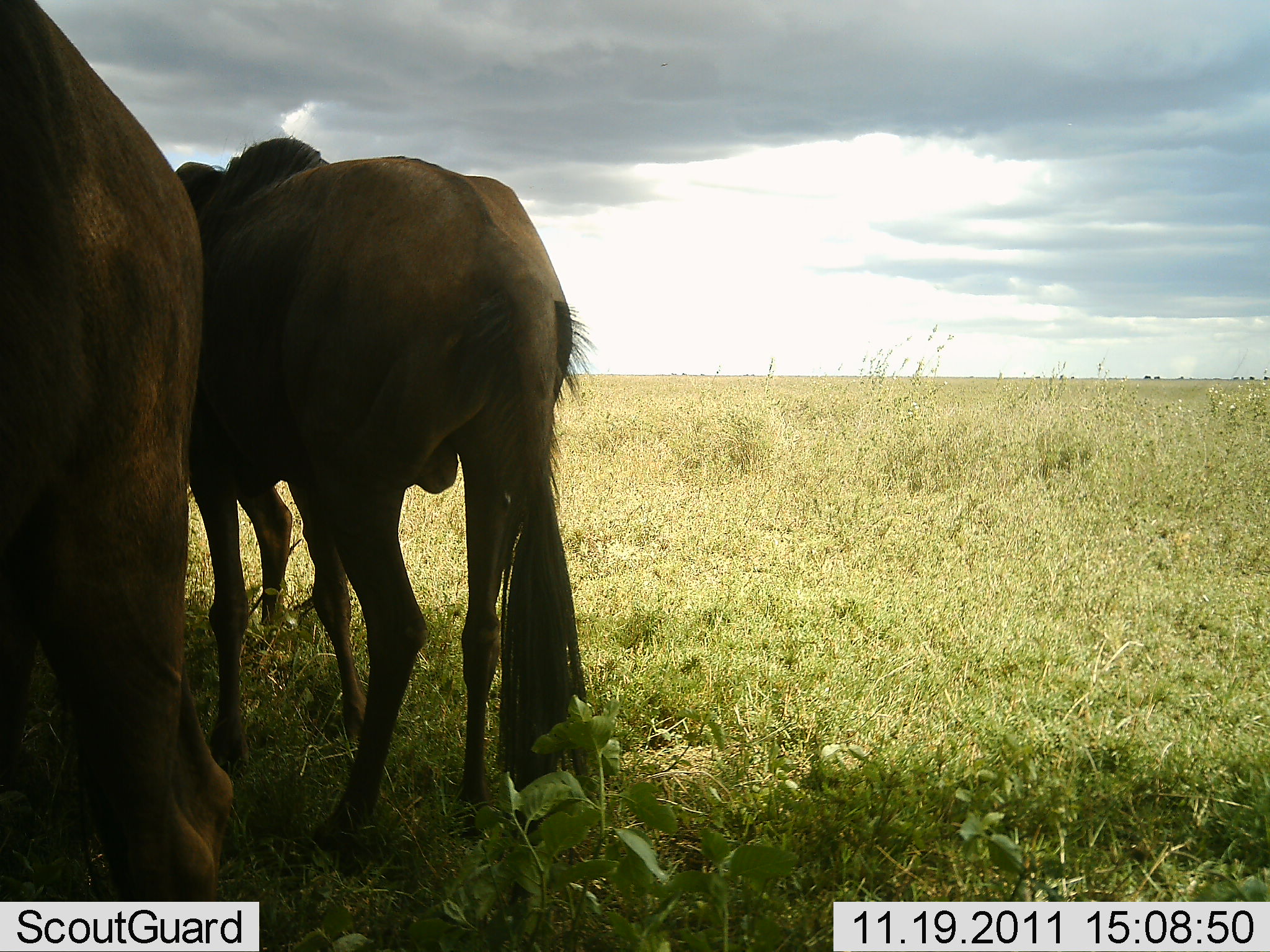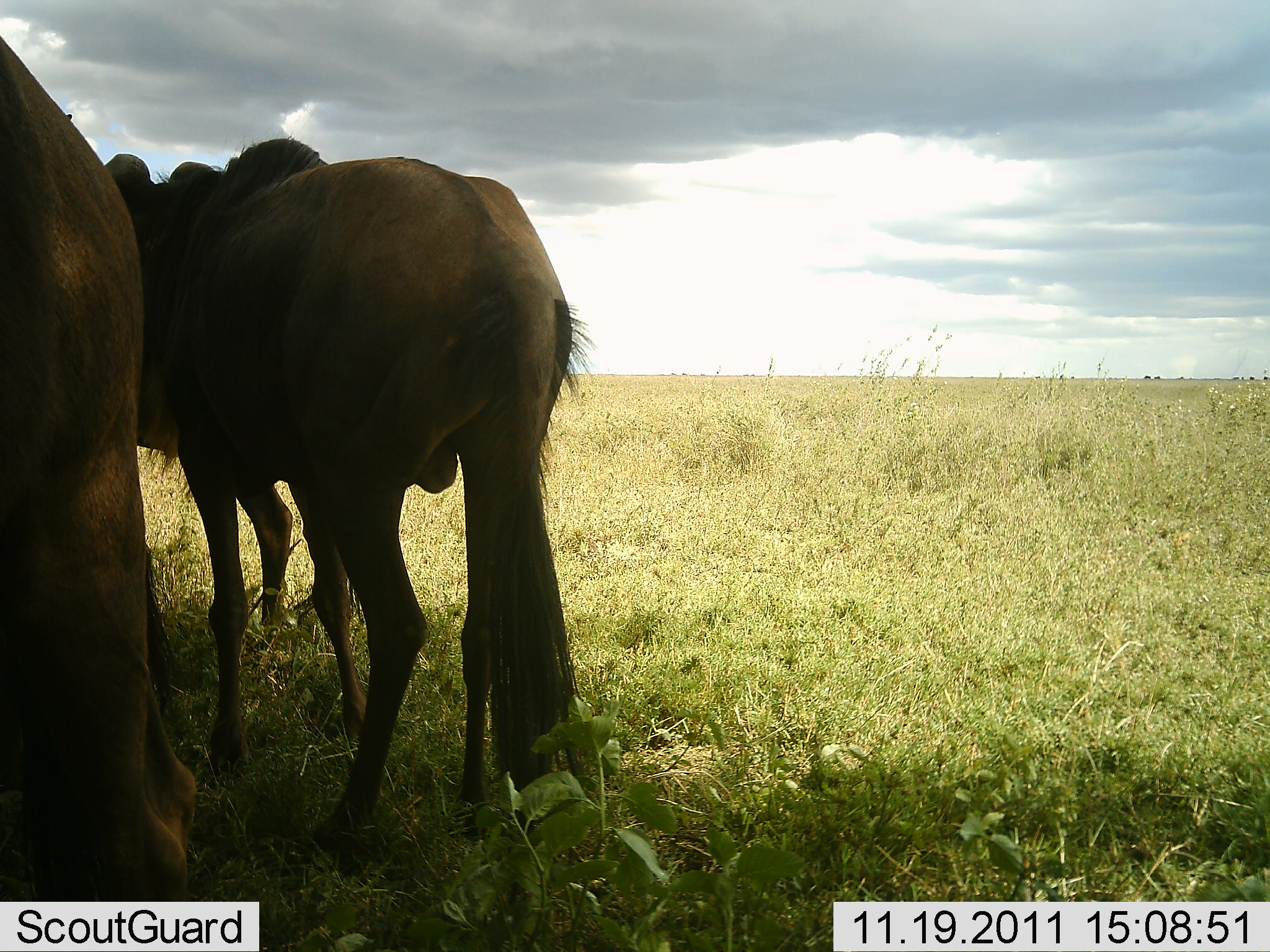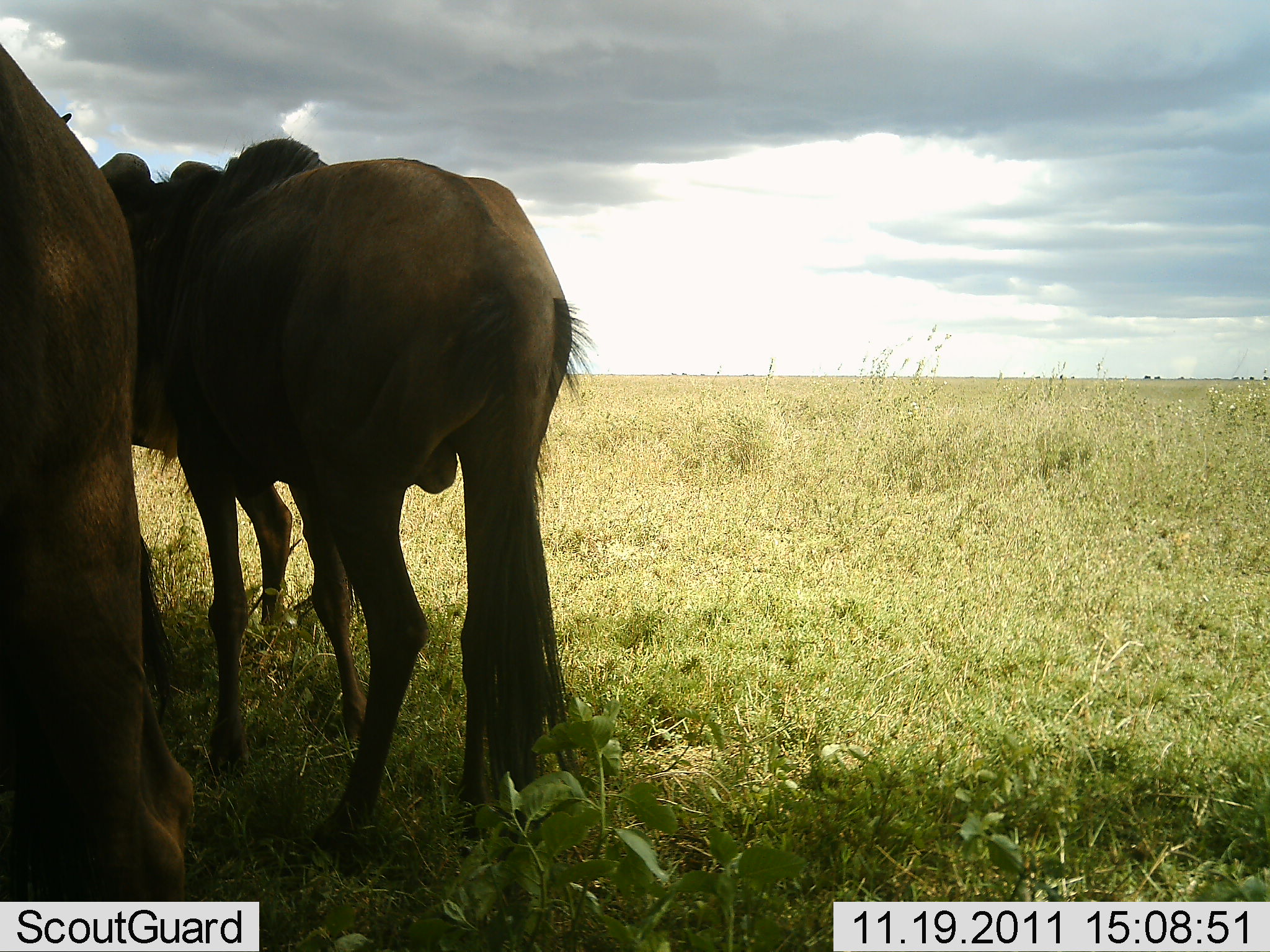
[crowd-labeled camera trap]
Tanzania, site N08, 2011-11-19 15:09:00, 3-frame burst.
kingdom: Animalia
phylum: Chordata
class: Mammalia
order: Artiodactyla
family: Bovidae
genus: Connochaetes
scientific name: Connochaetes taurinus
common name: blue wildebeest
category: wildebeest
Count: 2.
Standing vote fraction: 100%.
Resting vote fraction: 0%.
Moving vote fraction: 0%.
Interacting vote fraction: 0%.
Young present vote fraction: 0%.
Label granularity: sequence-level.